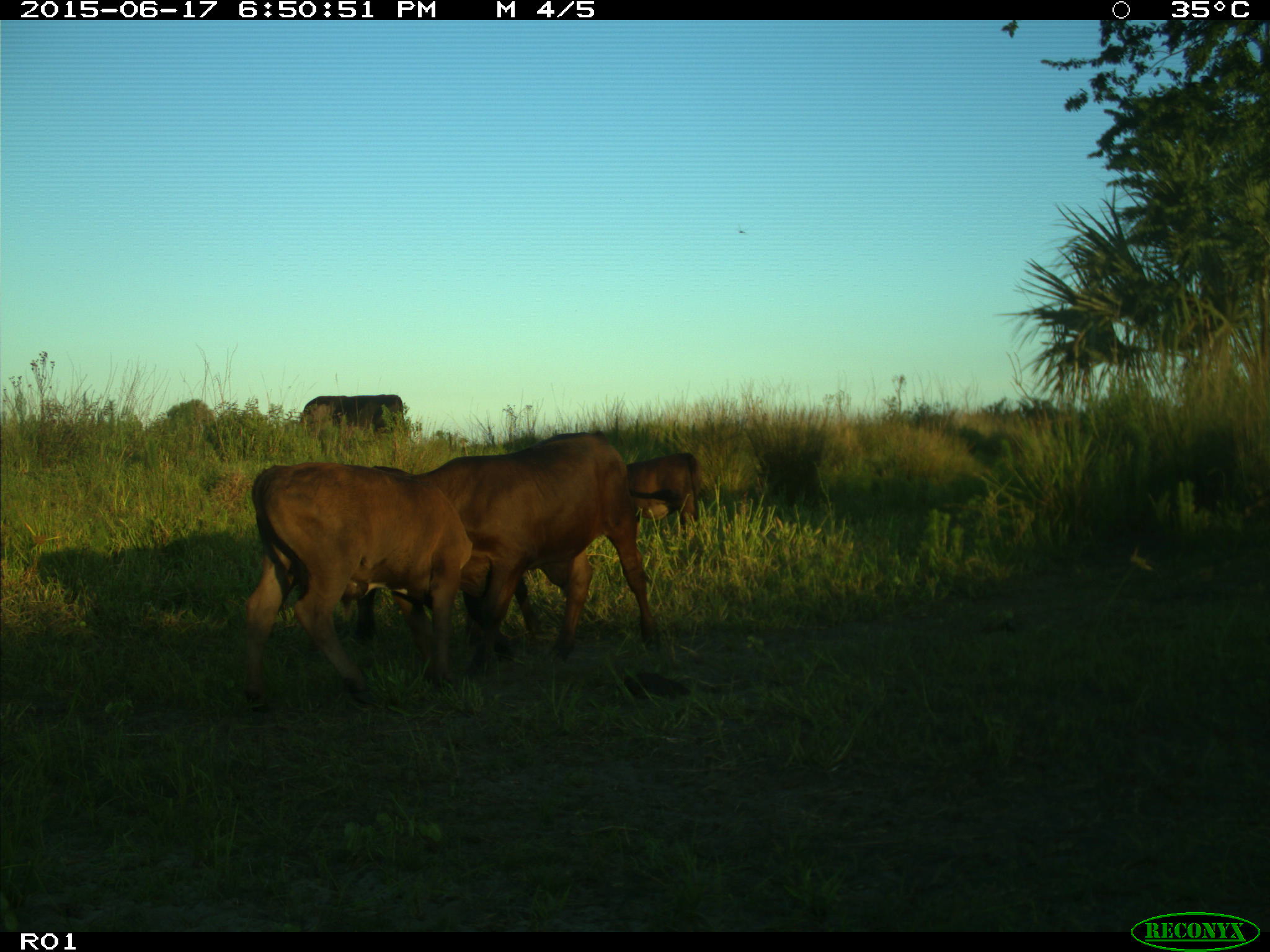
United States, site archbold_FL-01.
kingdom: Animalia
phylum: Chordata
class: Mammalia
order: Artiodactyla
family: Bovidae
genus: Bos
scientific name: Bos taurus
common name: domestic cow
Bos taurus (domestic cow).